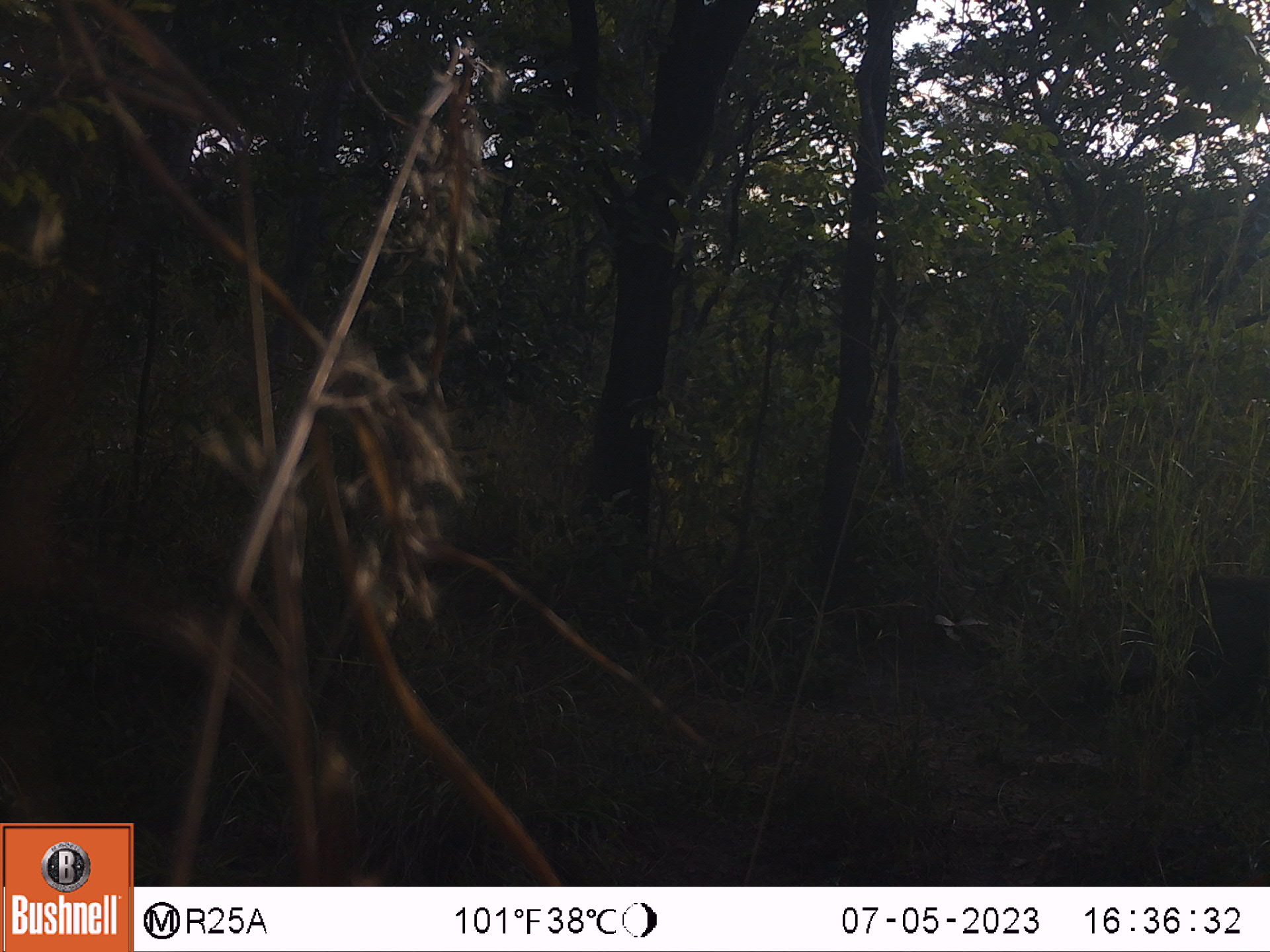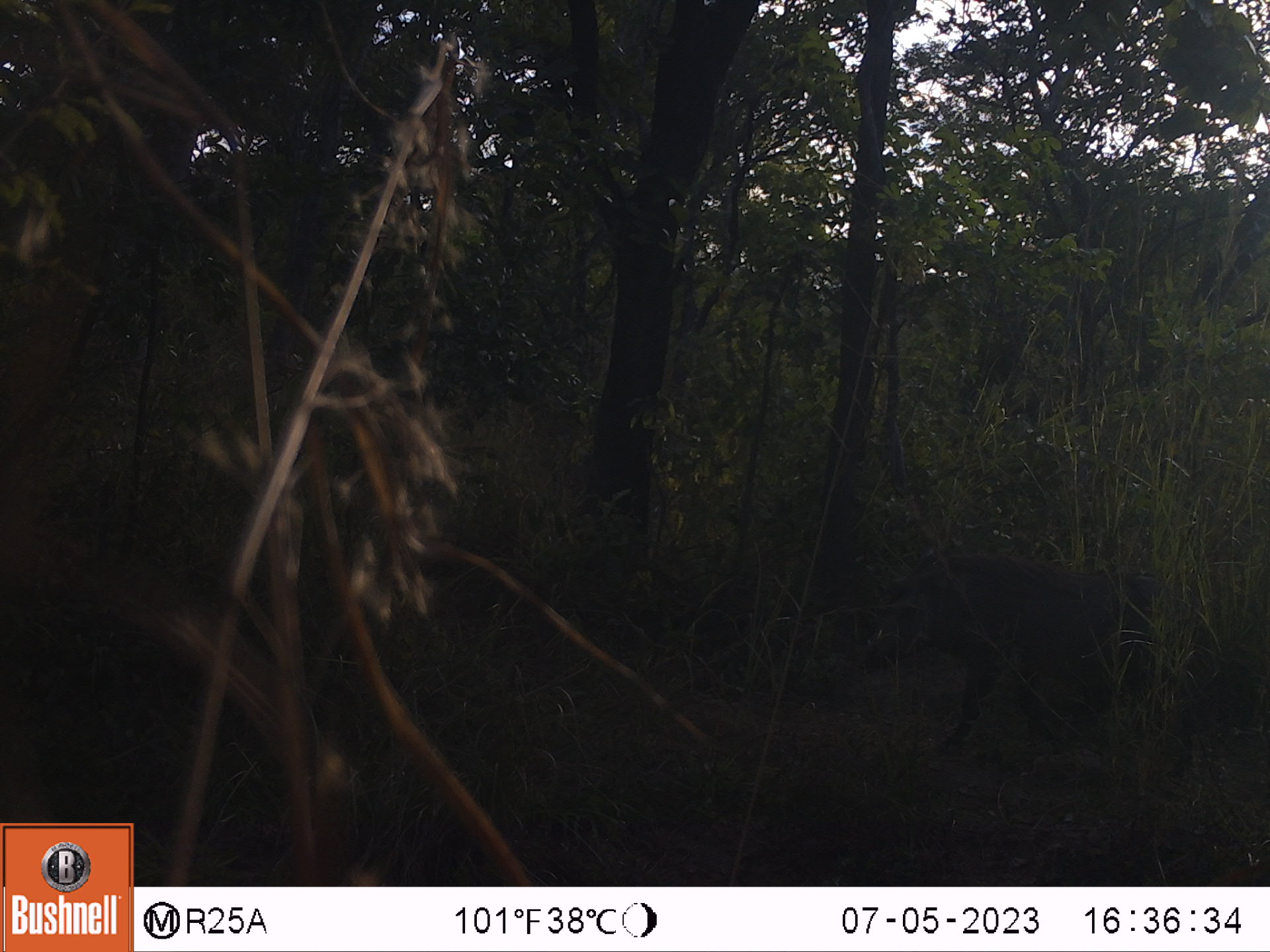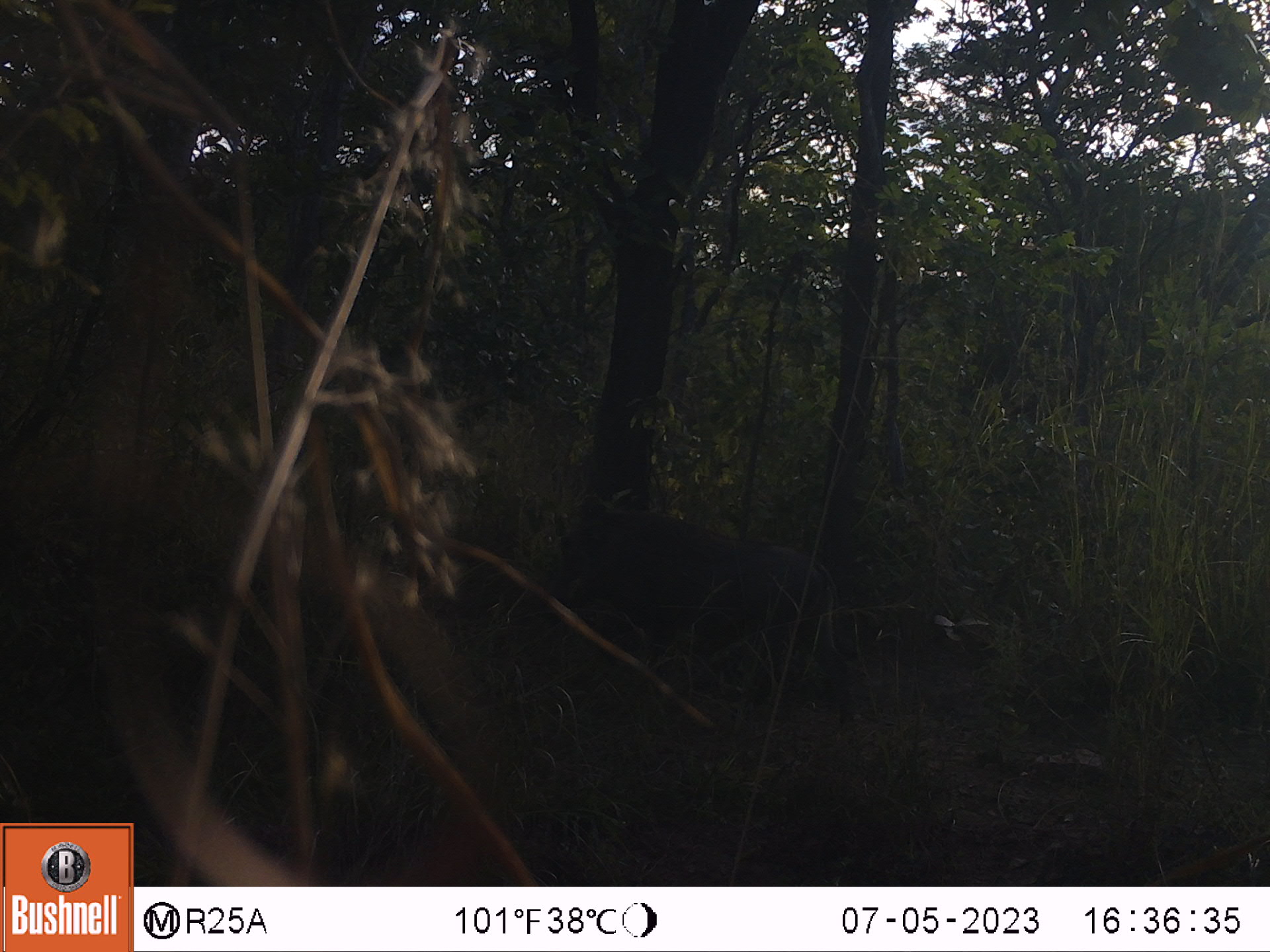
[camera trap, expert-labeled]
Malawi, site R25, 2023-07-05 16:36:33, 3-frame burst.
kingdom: Animalia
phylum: Chordata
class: Mammalia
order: Artiodactyla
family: Suidae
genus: Phacochoerus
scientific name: Phacochoerus africanus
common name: common warthog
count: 1